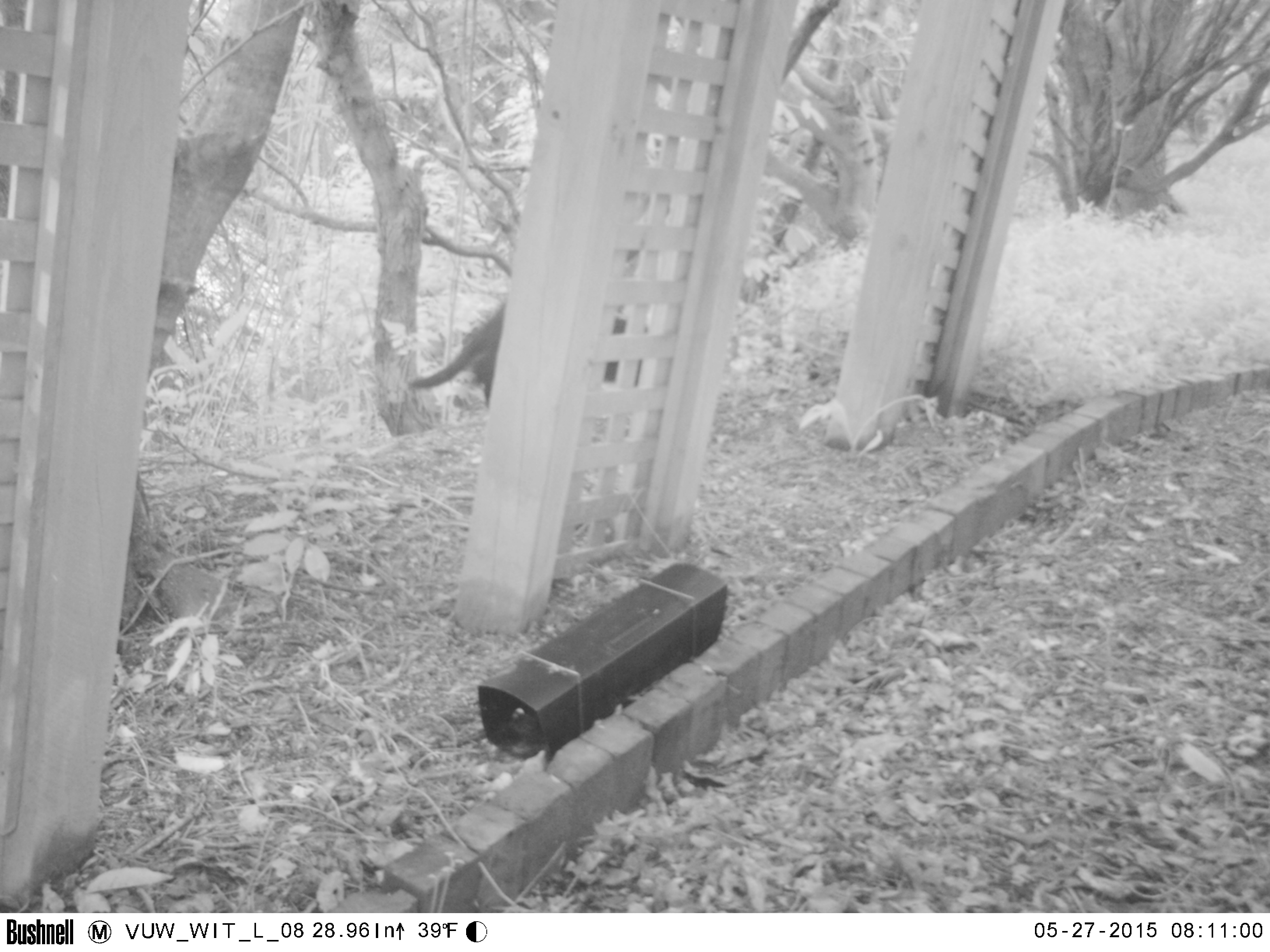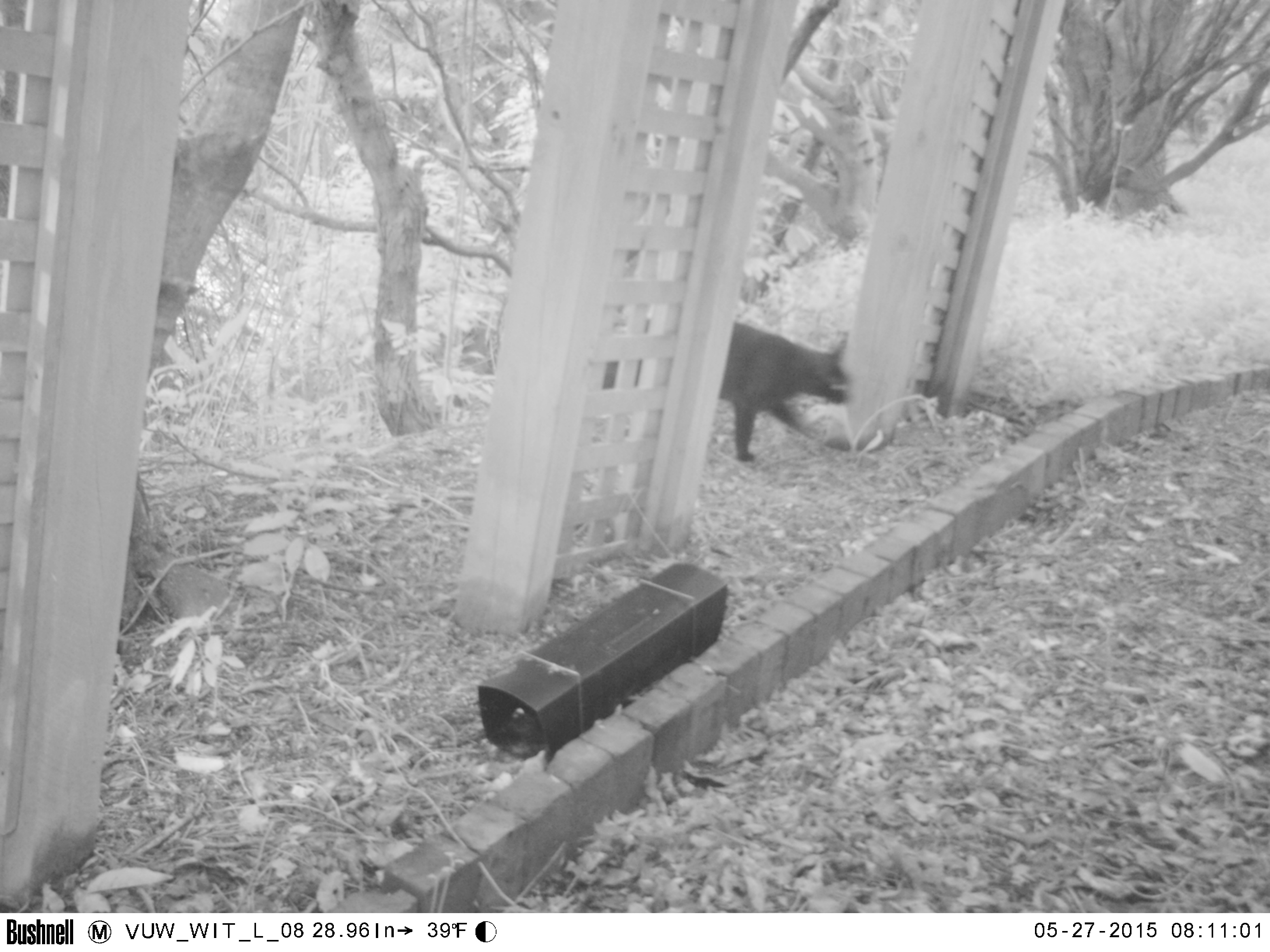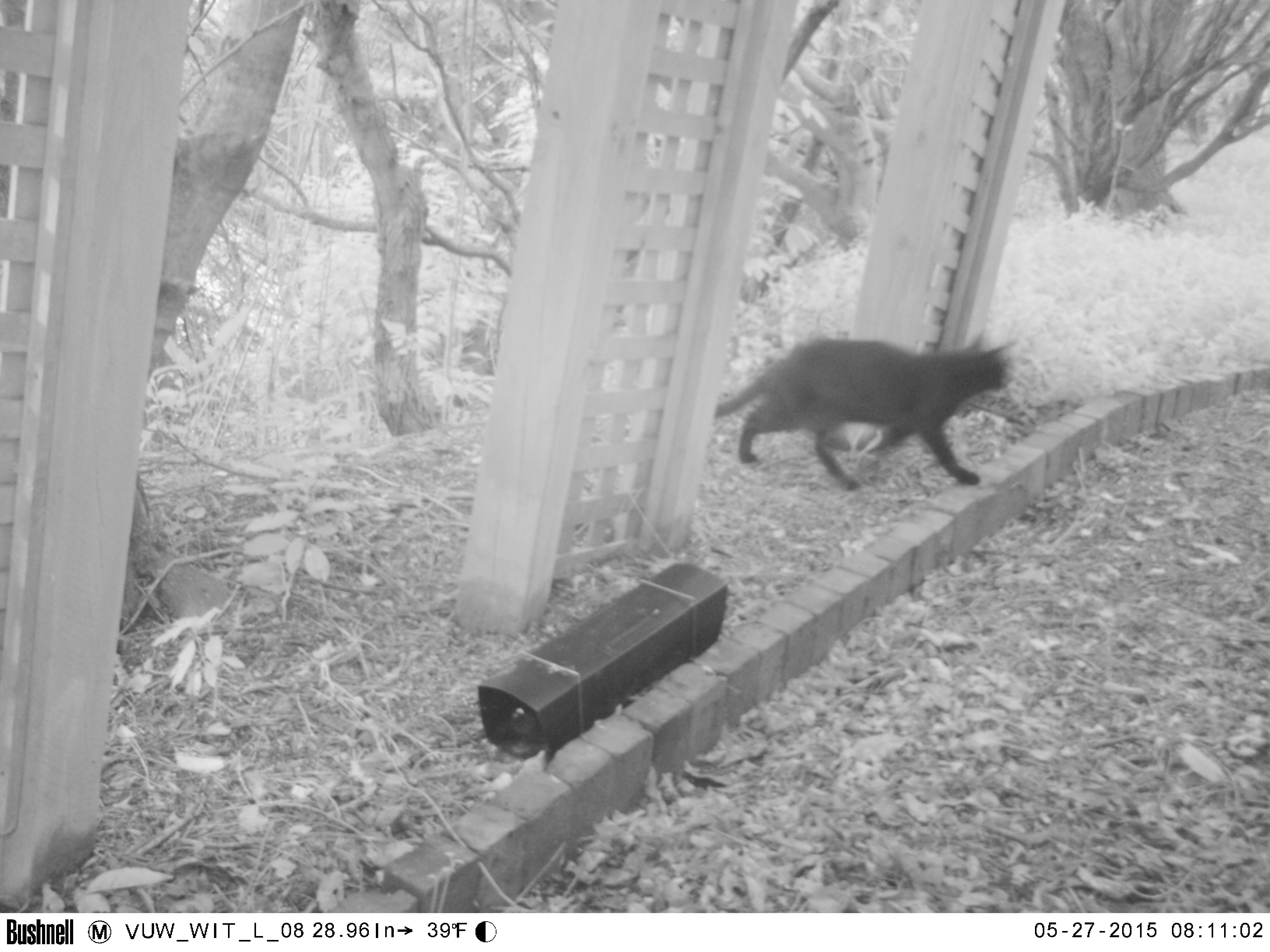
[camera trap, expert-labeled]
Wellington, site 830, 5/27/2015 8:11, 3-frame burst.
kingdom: Animalia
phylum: Chordata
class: Mammalia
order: Carnivora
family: Felidae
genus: Felis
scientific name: Felis catus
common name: cat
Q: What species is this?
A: Cat (Felis catus).